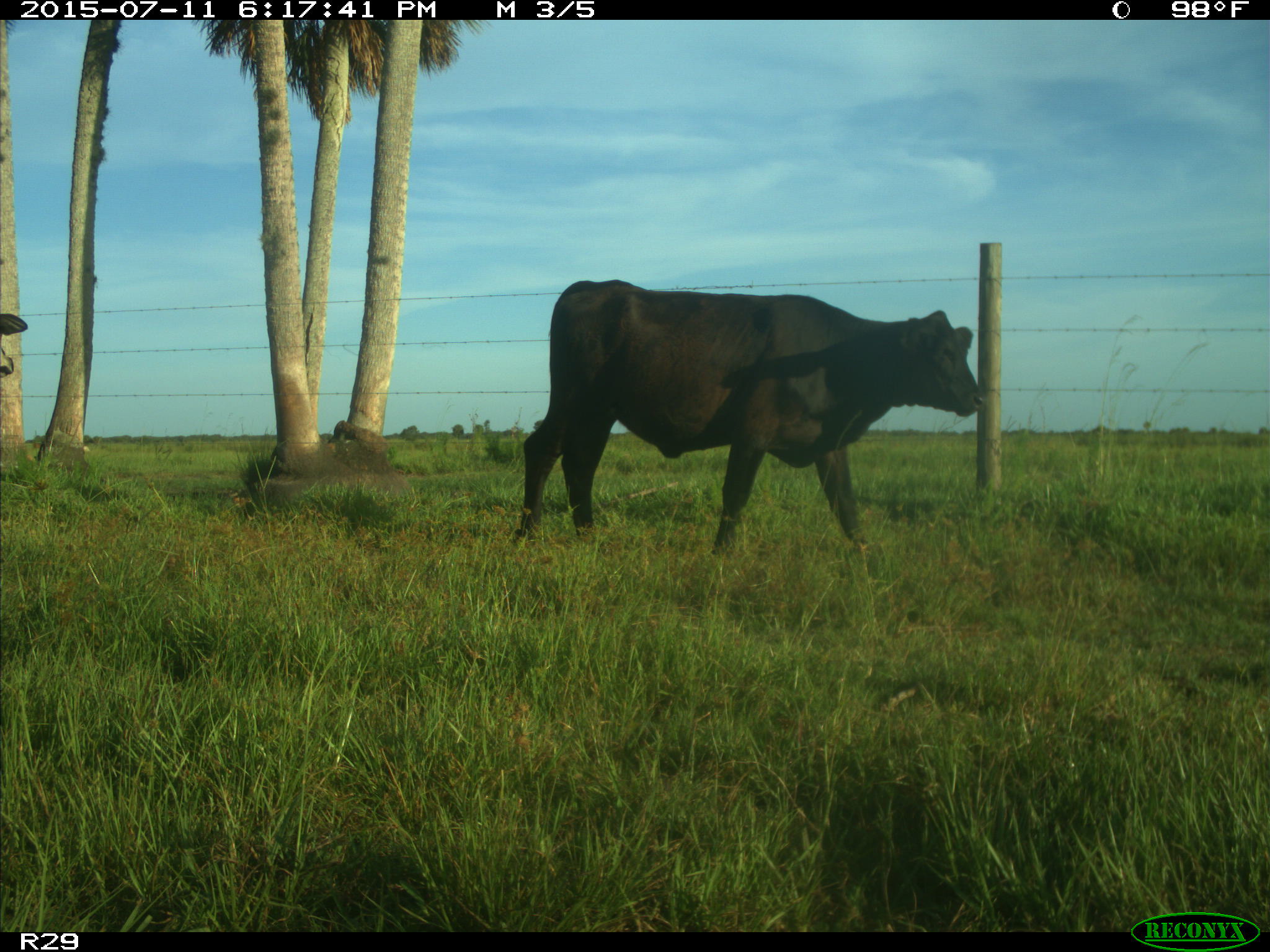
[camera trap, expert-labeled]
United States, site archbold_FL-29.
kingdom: Animalia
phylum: Chordata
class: Mammalia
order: Artiodactyla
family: Bovidae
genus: Bos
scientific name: Bos taurus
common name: domestic cow